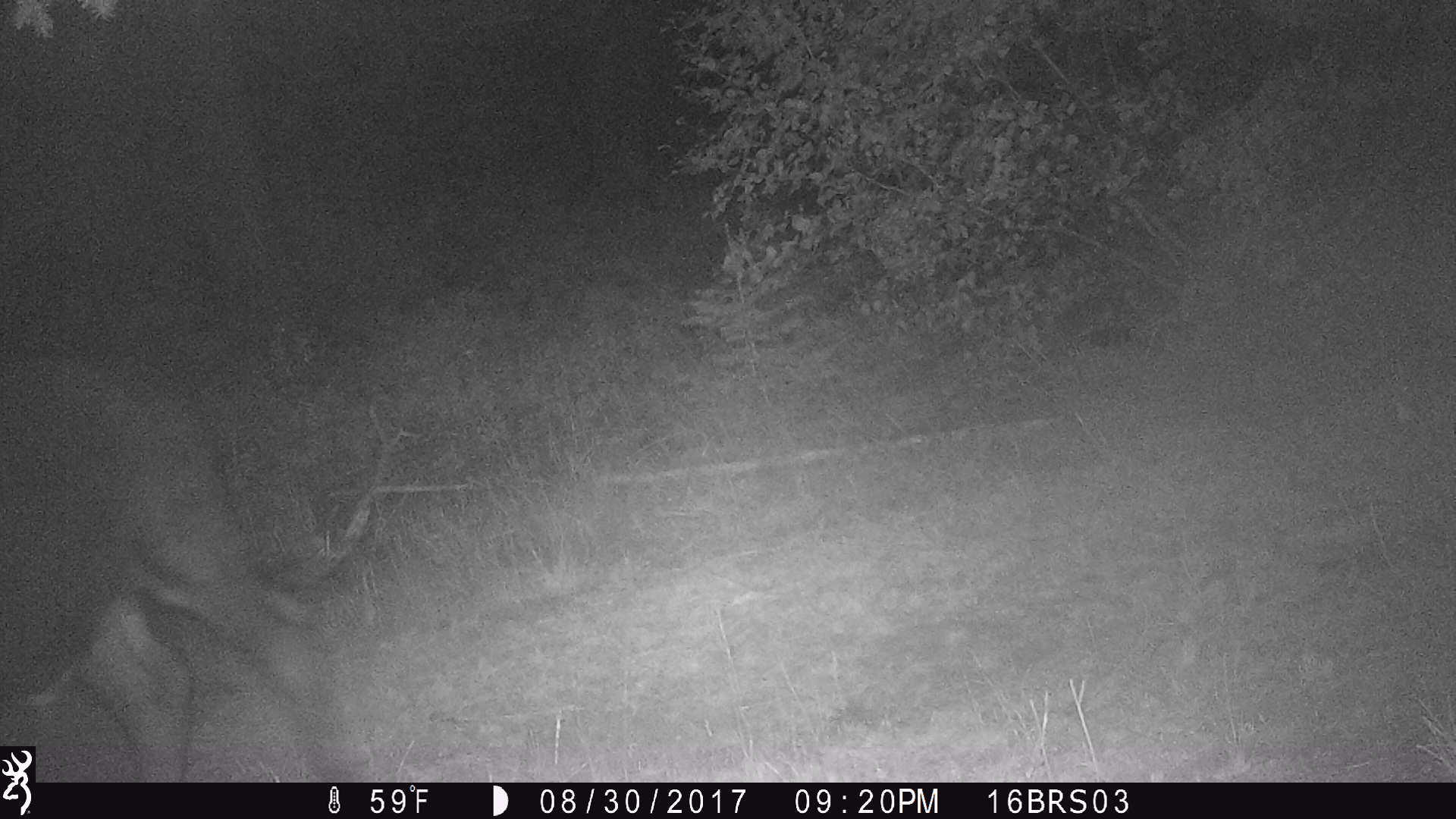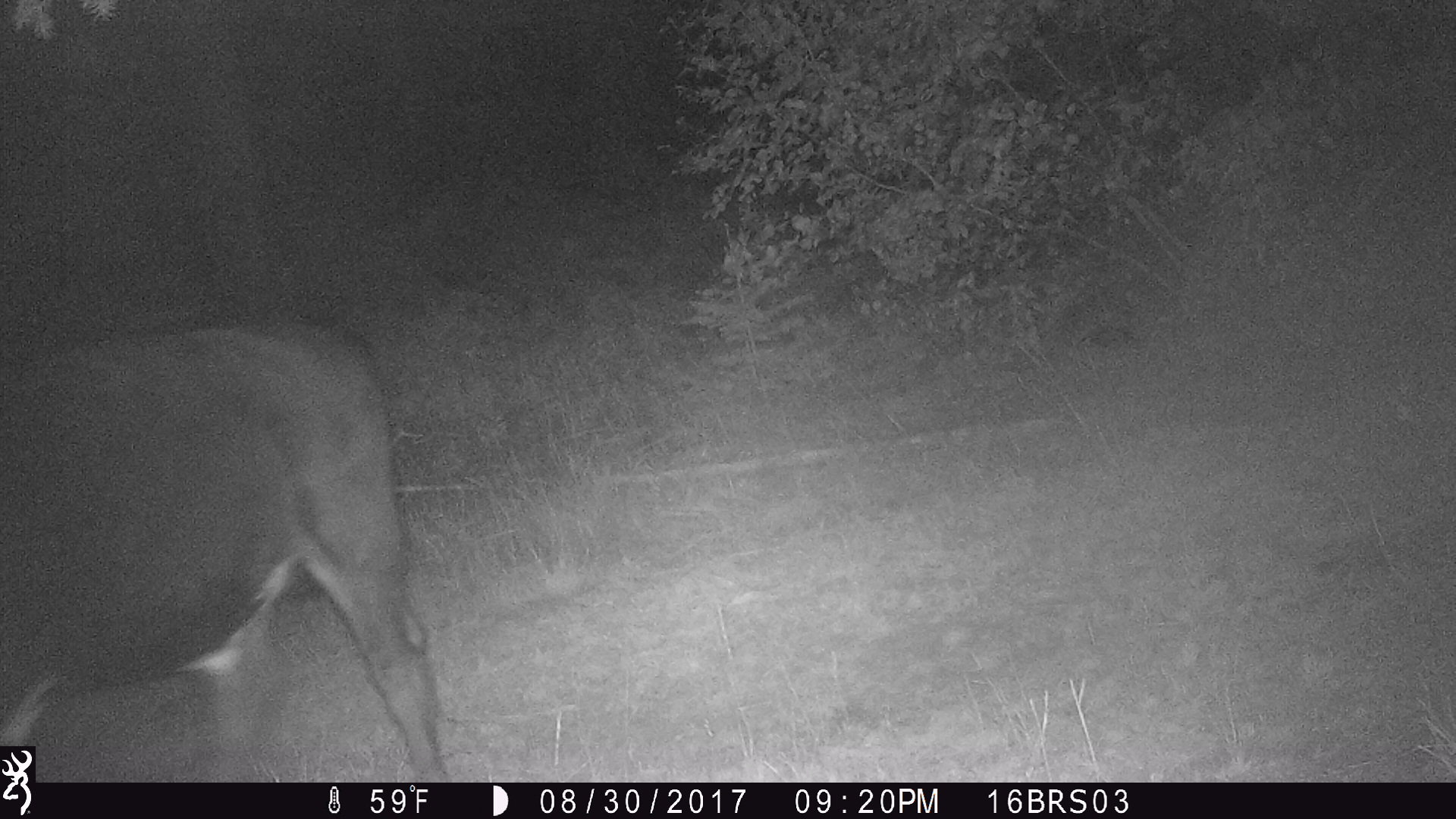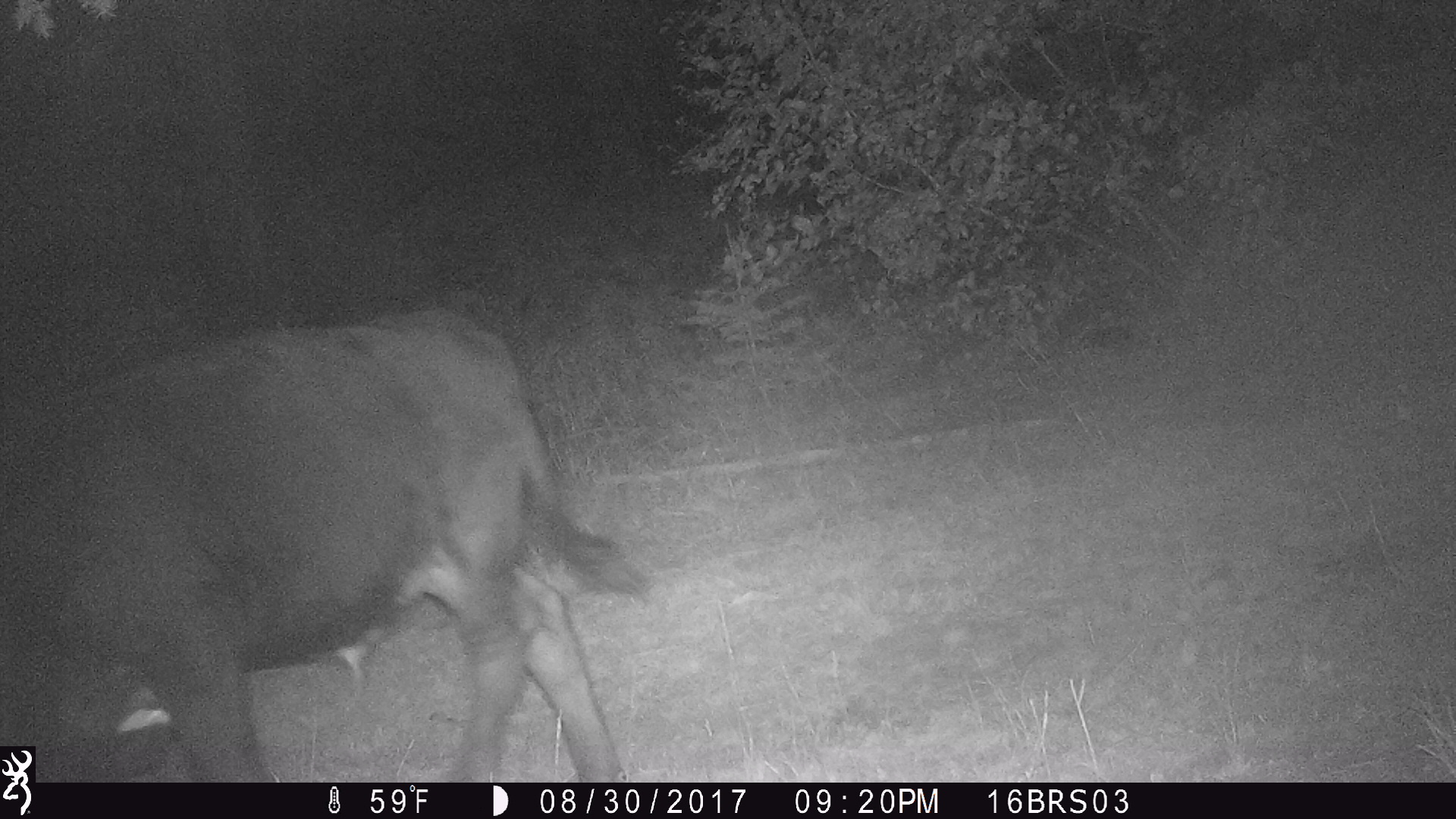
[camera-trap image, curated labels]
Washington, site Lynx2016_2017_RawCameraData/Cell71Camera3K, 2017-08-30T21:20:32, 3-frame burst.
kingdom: Animalia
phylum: Chordata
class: Mammalia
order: Artiodactyla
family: Bovidae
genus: Bos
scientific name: Bos taurus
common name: domestic cattle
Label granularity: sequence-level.